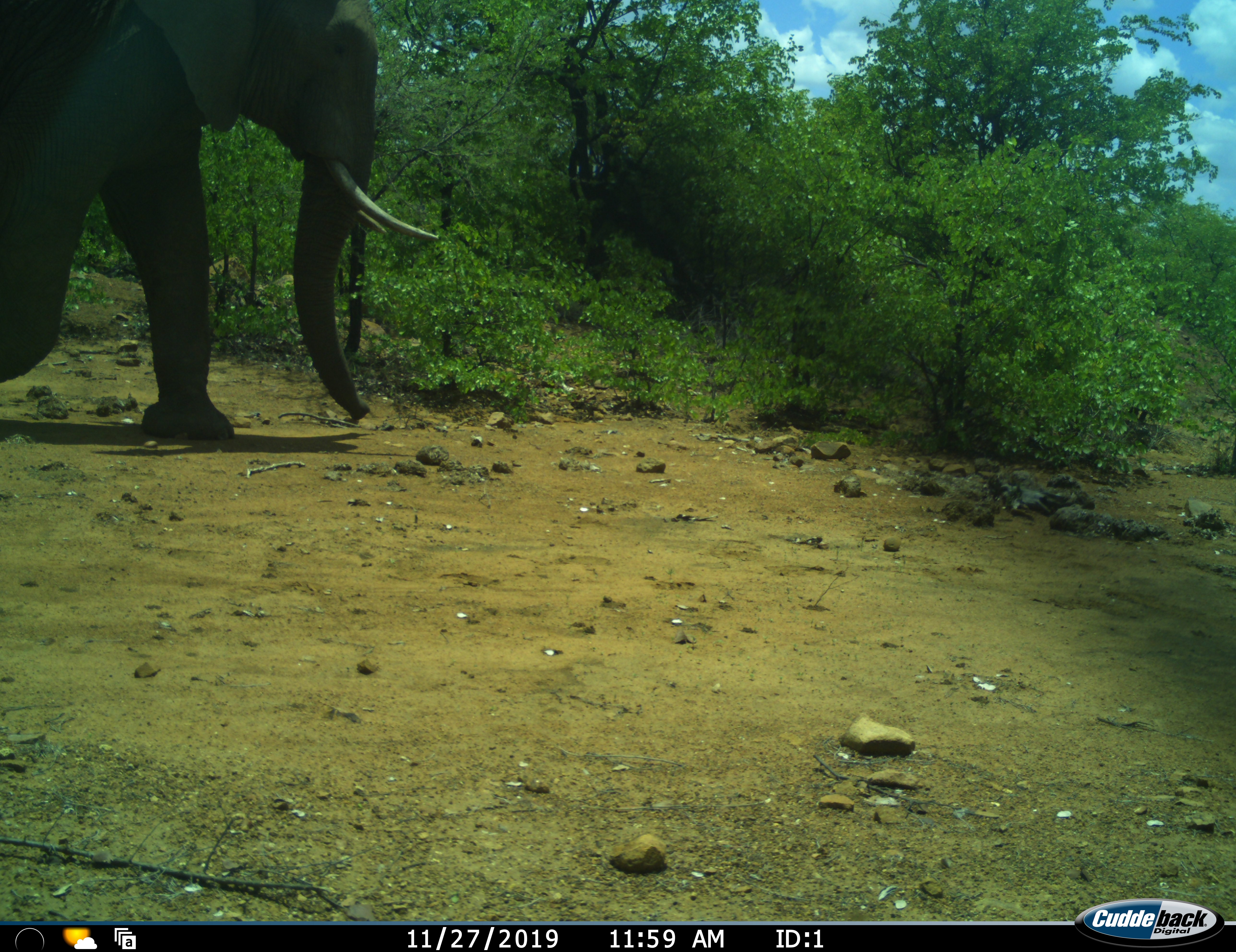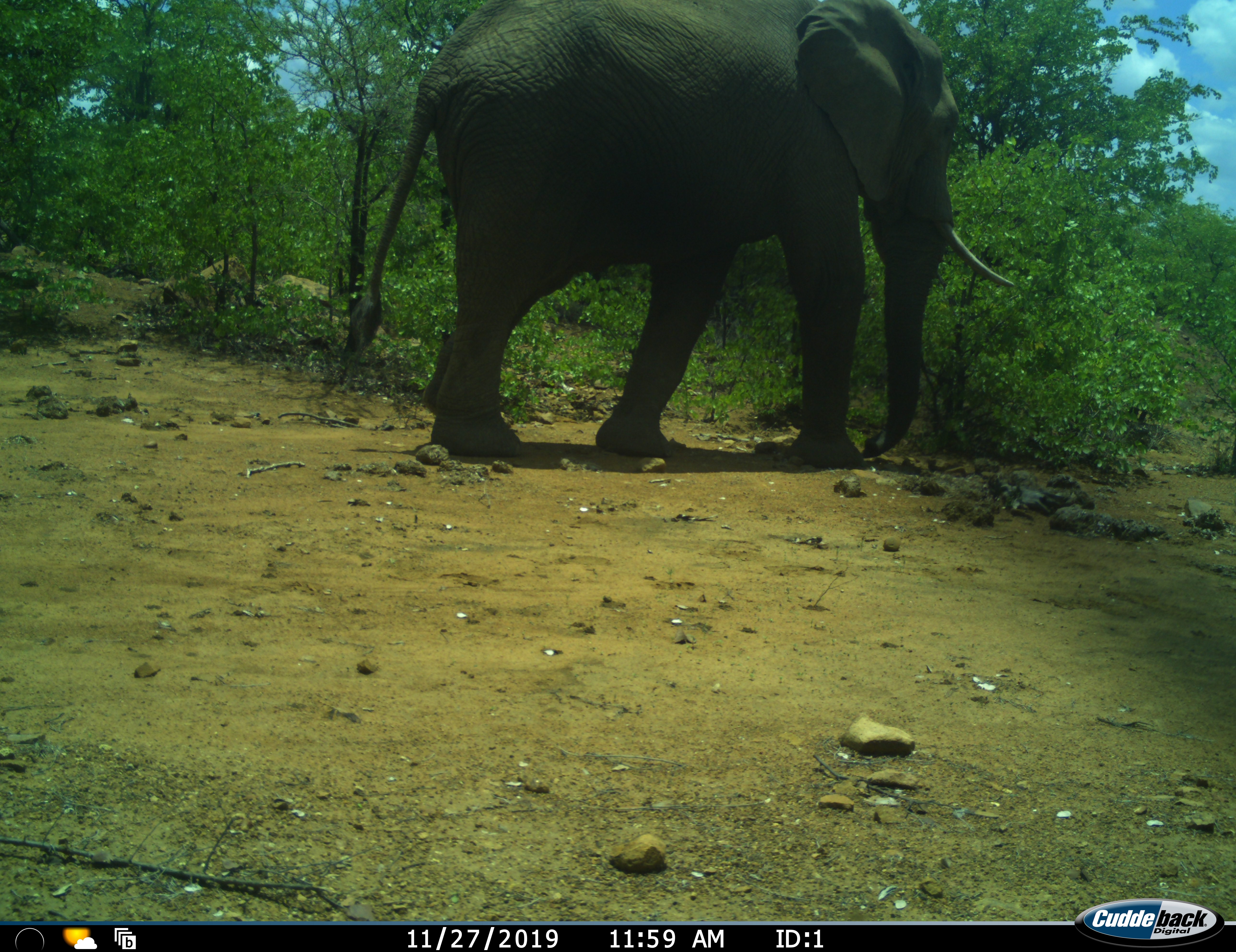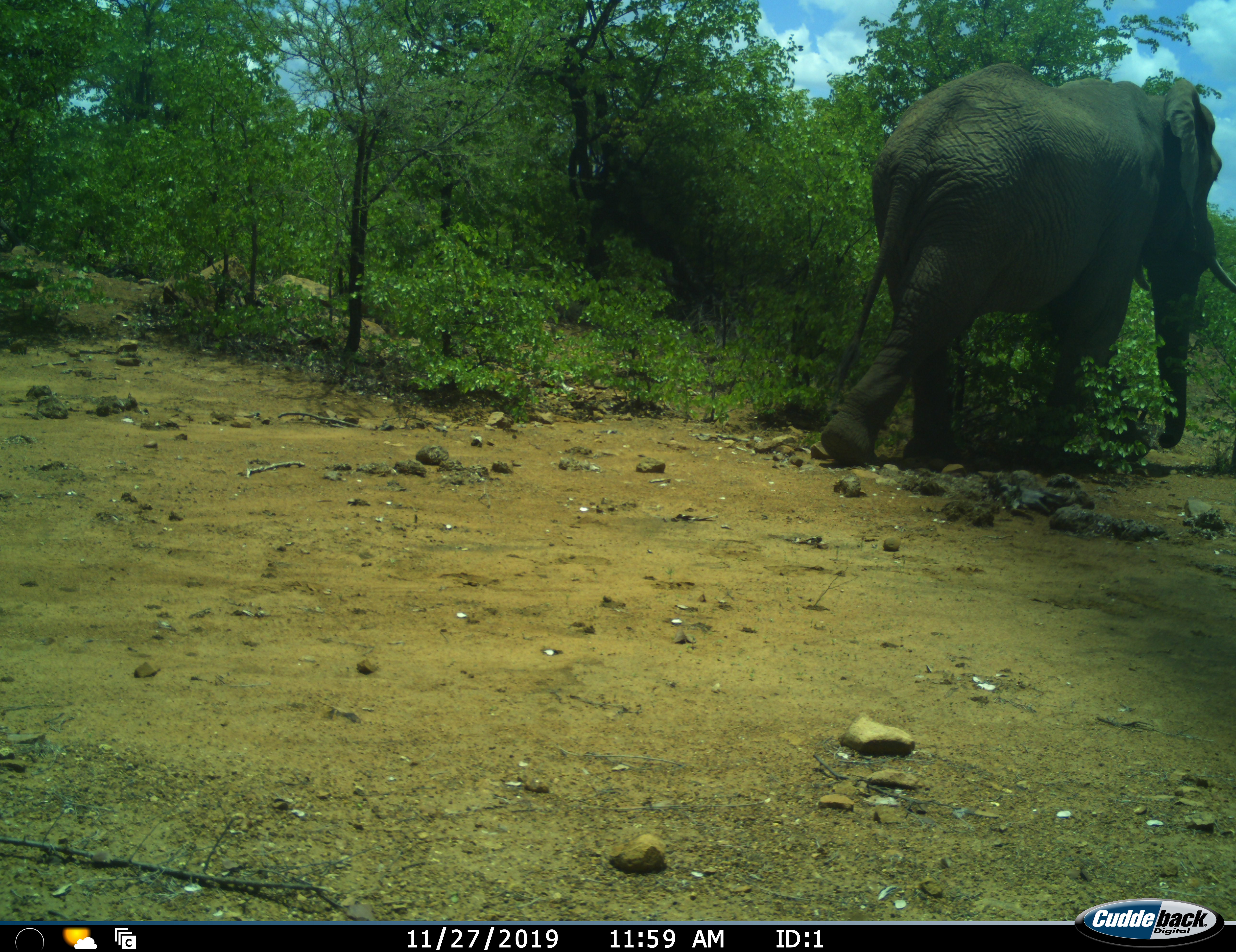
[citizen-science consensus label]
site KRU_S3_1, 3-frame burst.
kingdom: Animalia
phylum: Chordata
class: Mammalia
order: Proboscidea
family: Elephantidae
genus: Loxodonta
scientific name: Loxodonta africana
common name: african bush elephant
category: elephant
Elephant (african bush elephant) (Loxodonta africana), count 1. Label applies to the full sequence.